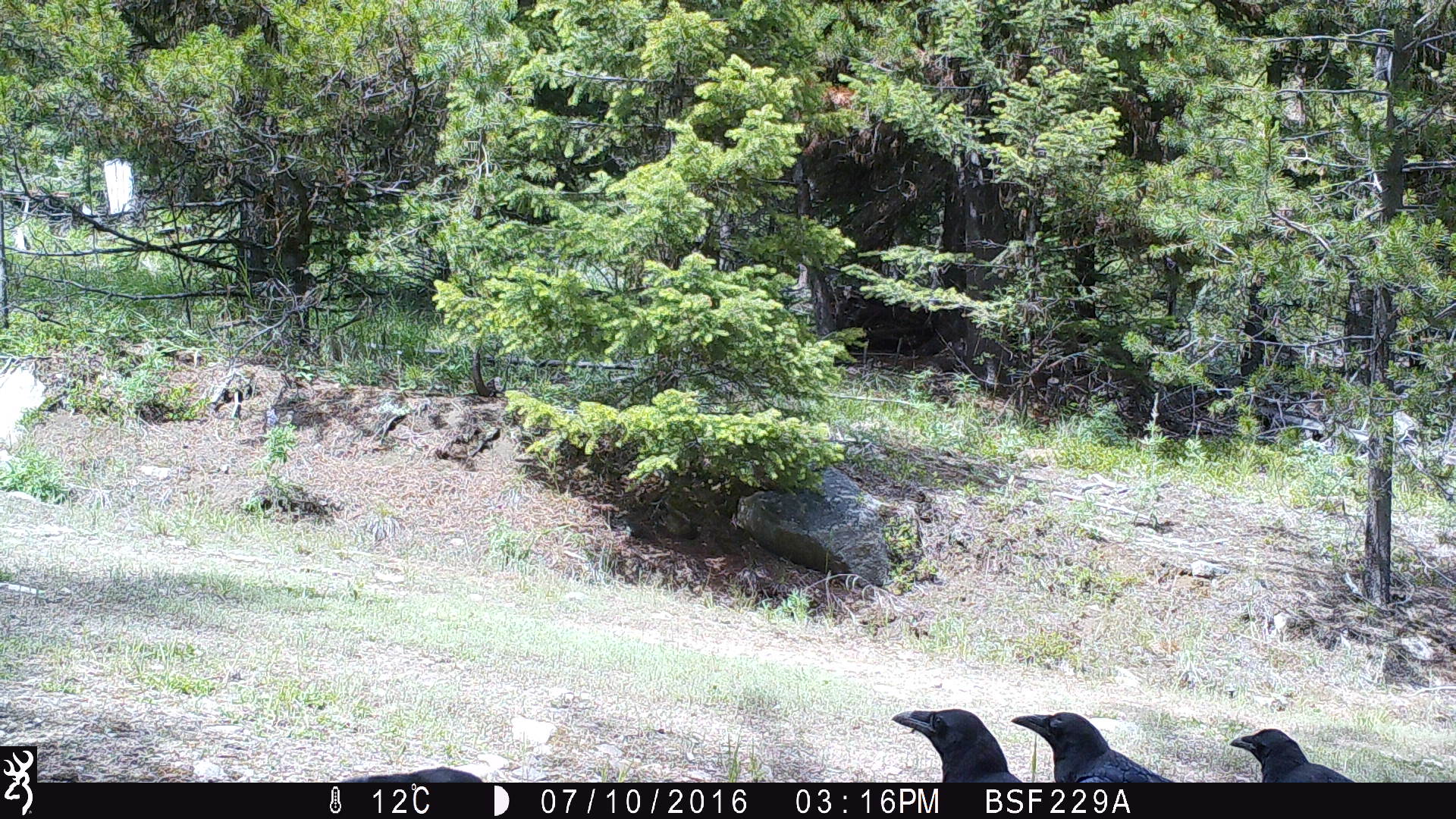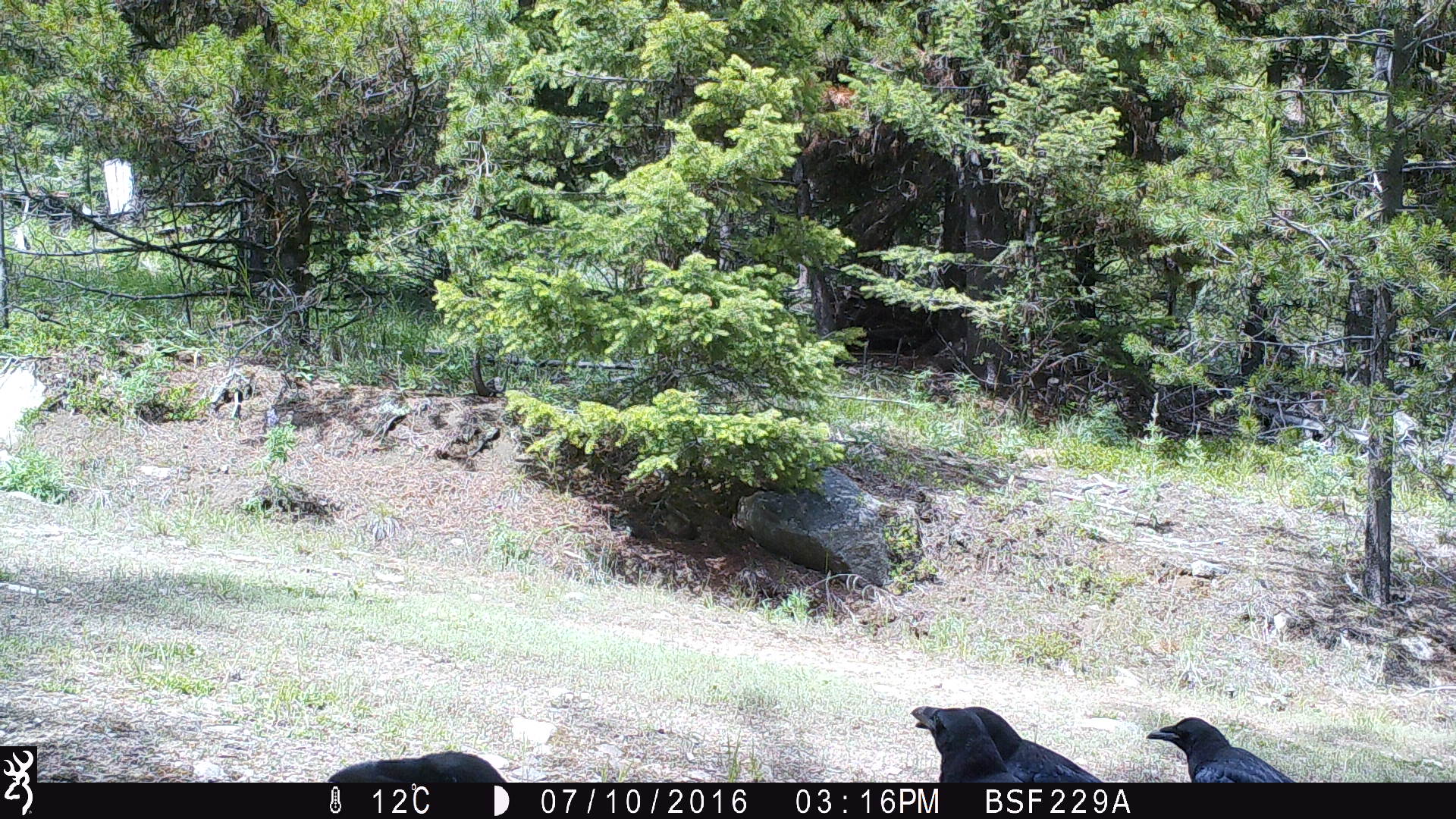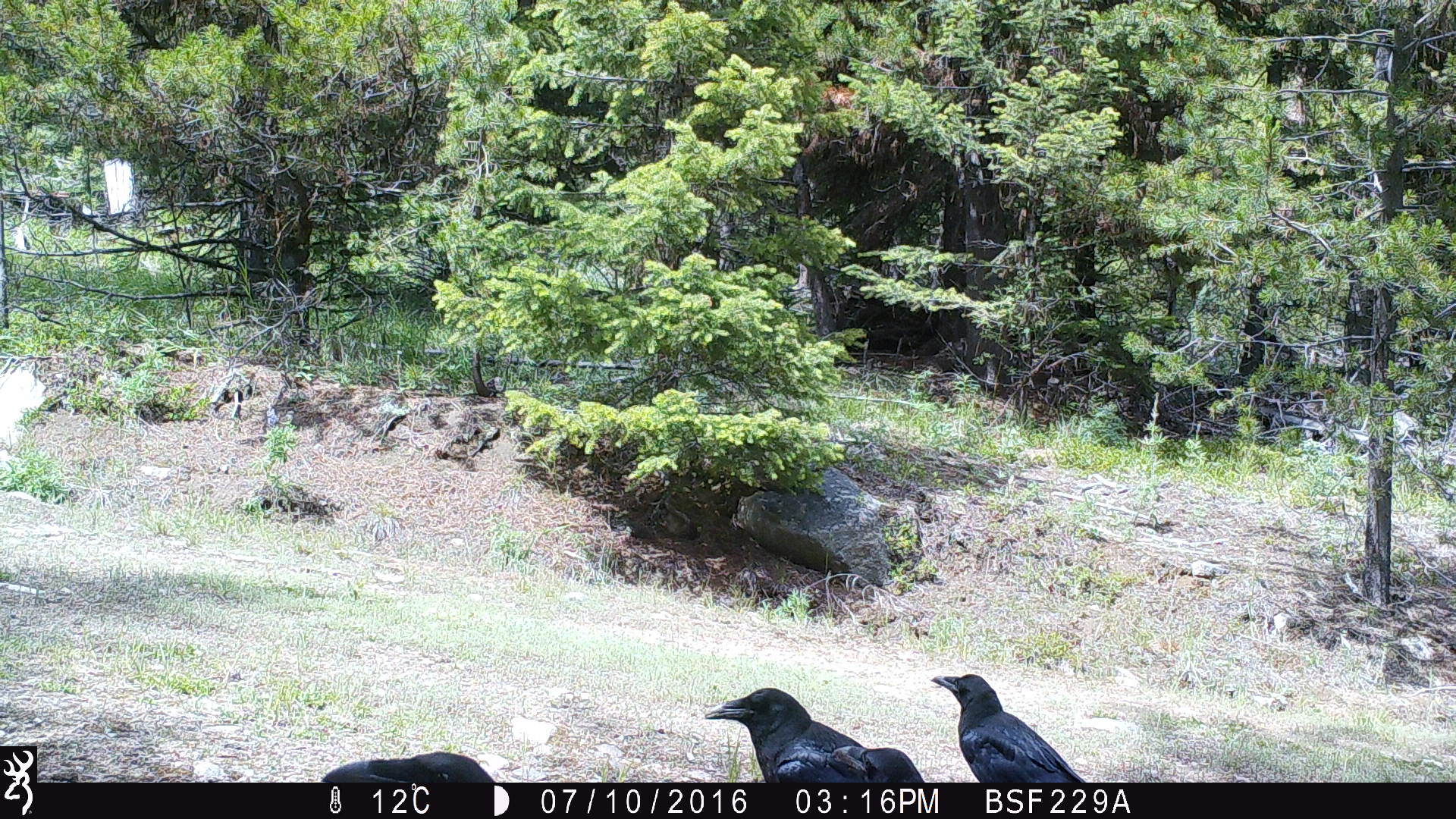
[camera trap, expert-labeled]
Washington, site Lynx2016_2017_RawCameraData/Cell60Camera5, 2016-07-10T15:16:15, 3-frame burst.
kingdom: Animalia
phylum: Chordata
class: Aves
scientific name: Aves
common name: birds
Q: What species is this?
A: Aves (birds).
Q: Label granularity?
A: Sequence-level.